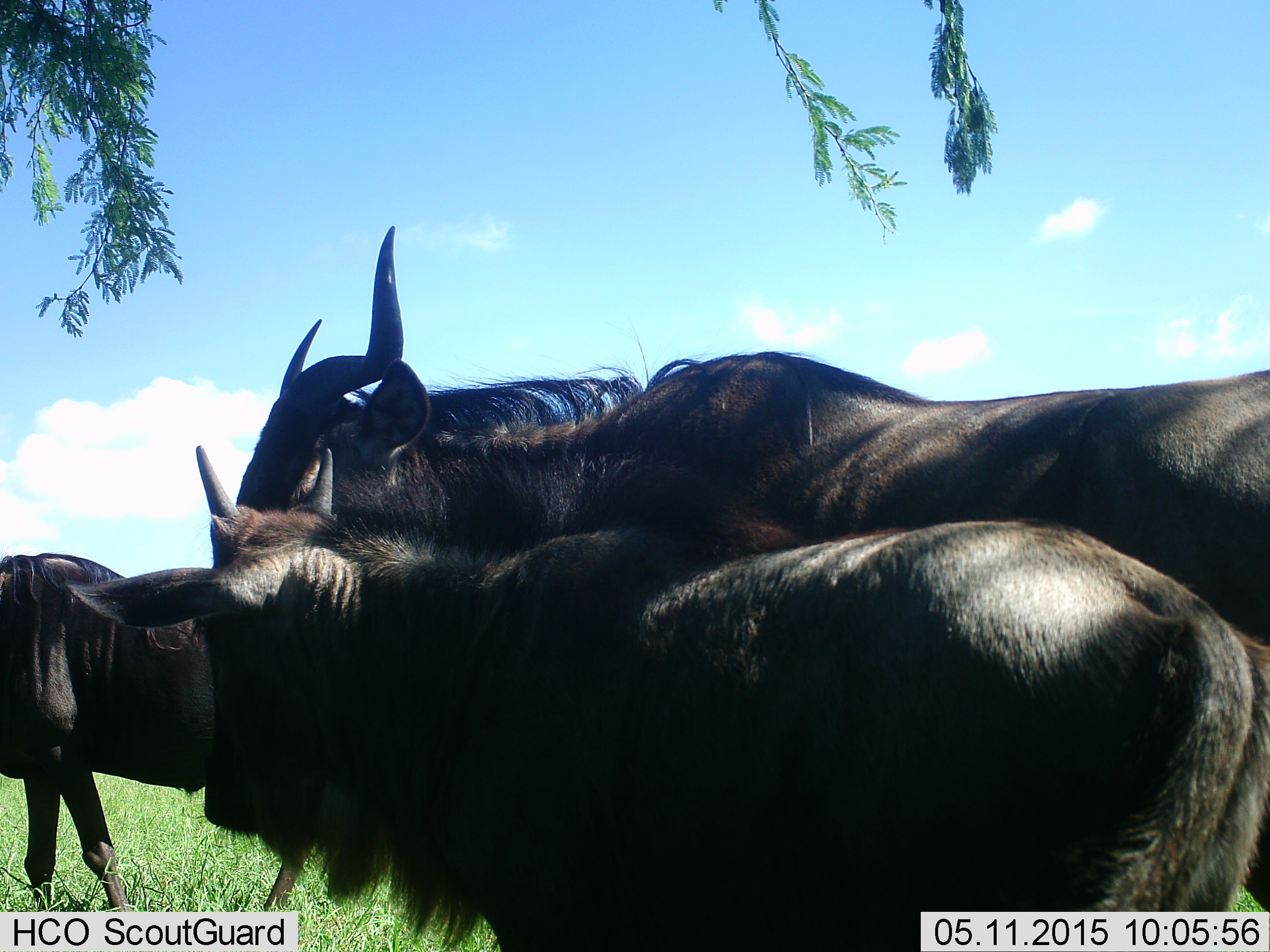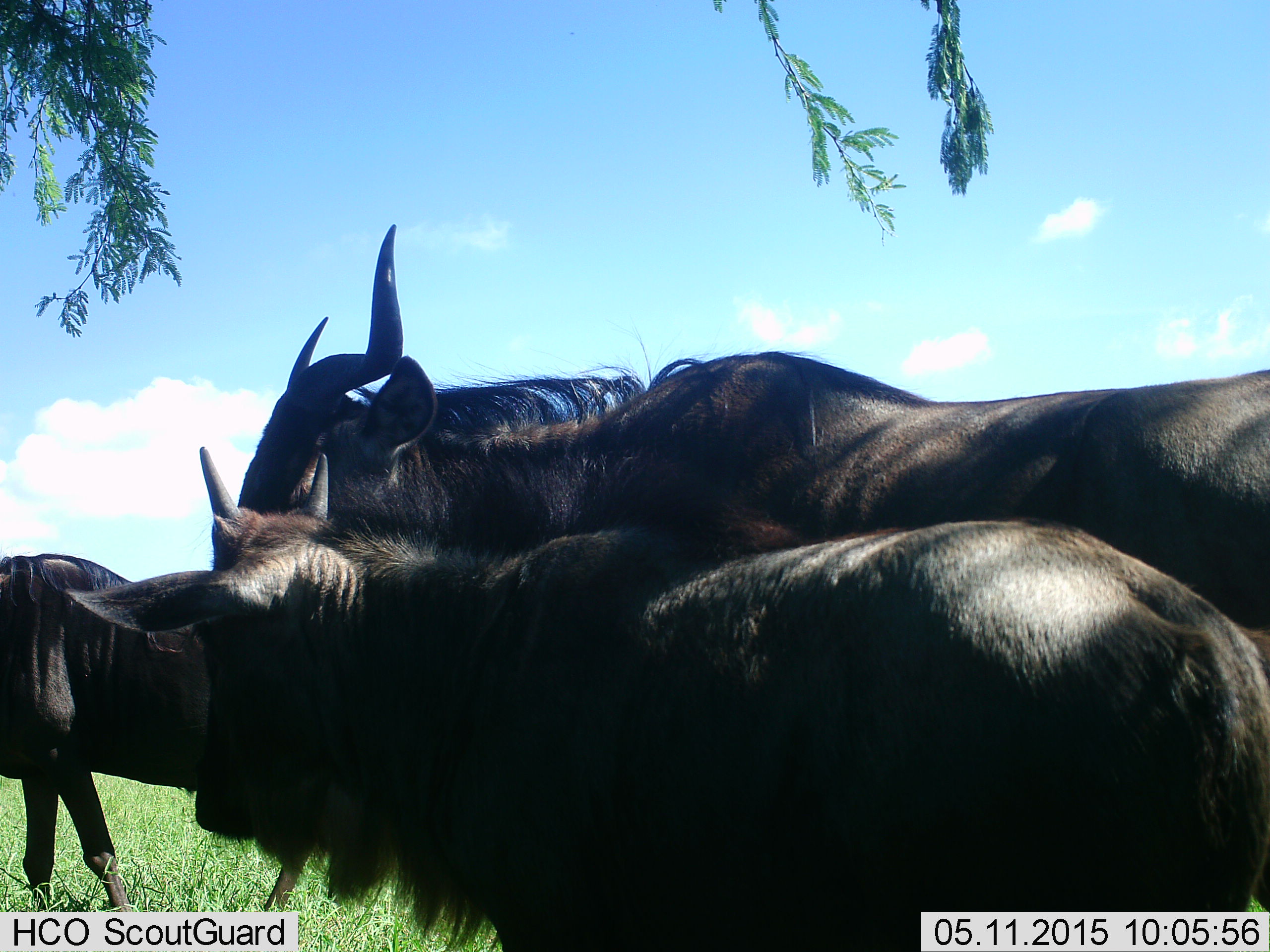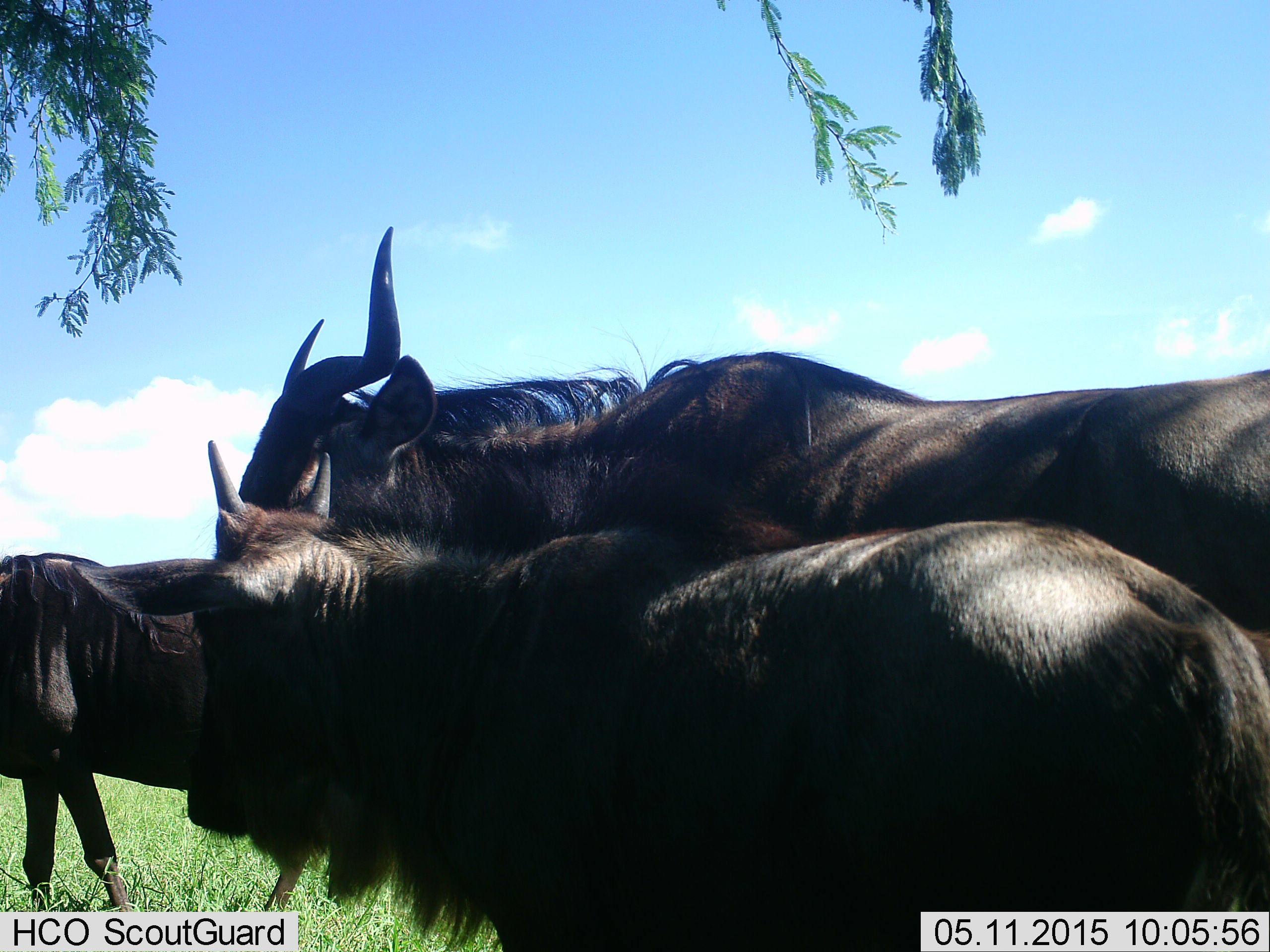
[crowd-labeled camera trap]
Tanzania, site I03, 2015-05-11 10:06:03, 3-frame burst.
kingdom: Animalia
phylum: Chordata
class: Mammalia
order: Artiodactyla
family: Bovidae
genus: Connochaetes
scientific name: Connochaetes taurinus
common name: blue wildebeest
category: wildebeest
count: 3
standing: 91%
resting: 0%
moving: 9%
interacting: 18%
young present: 18%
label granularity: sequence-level